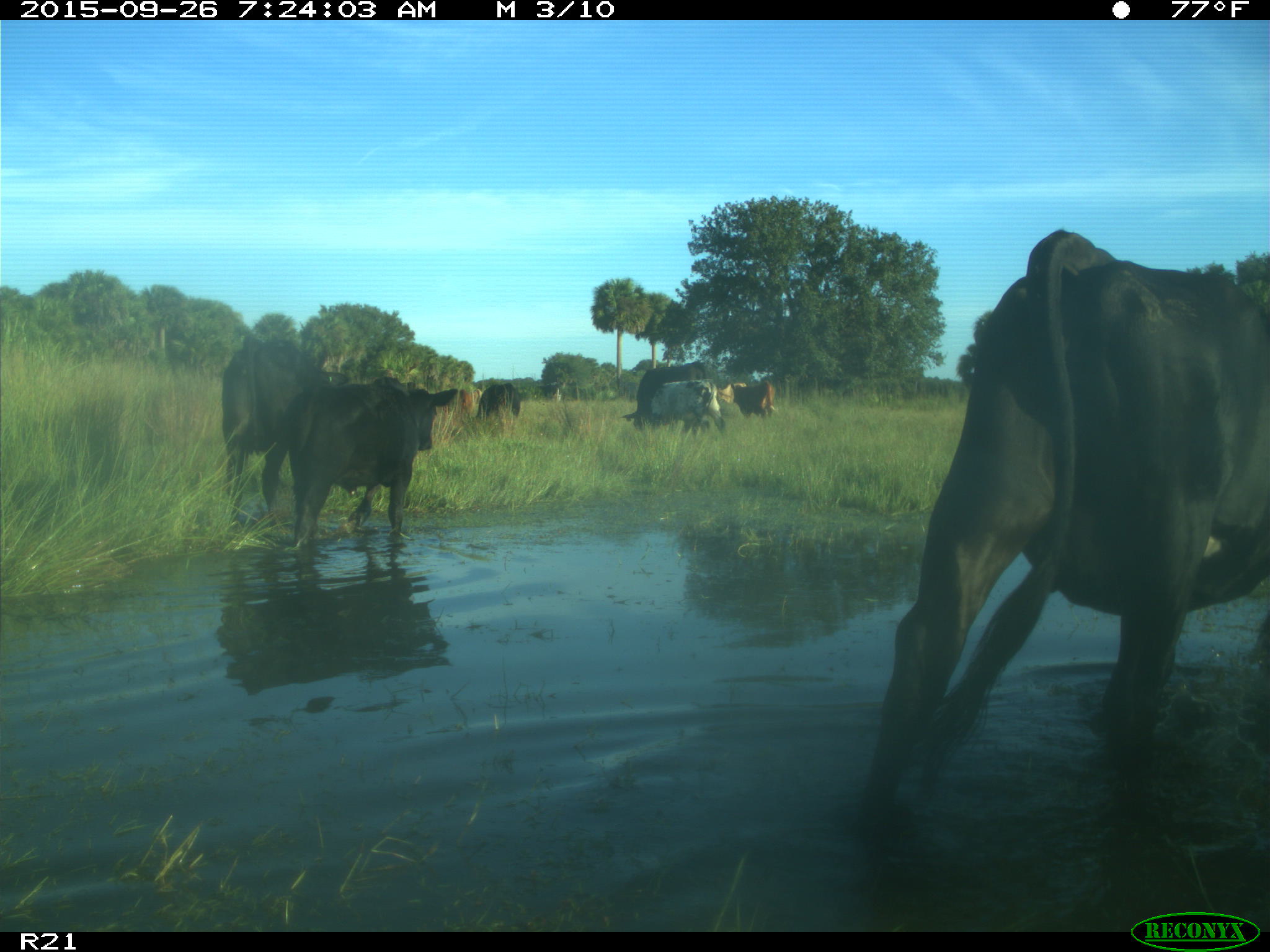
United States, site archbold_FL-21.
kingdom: Animalia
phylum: Chordata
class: Mammalia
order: Artiodactyla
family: Bovidae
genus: Bos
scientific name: Bos taurus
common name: domestic cow